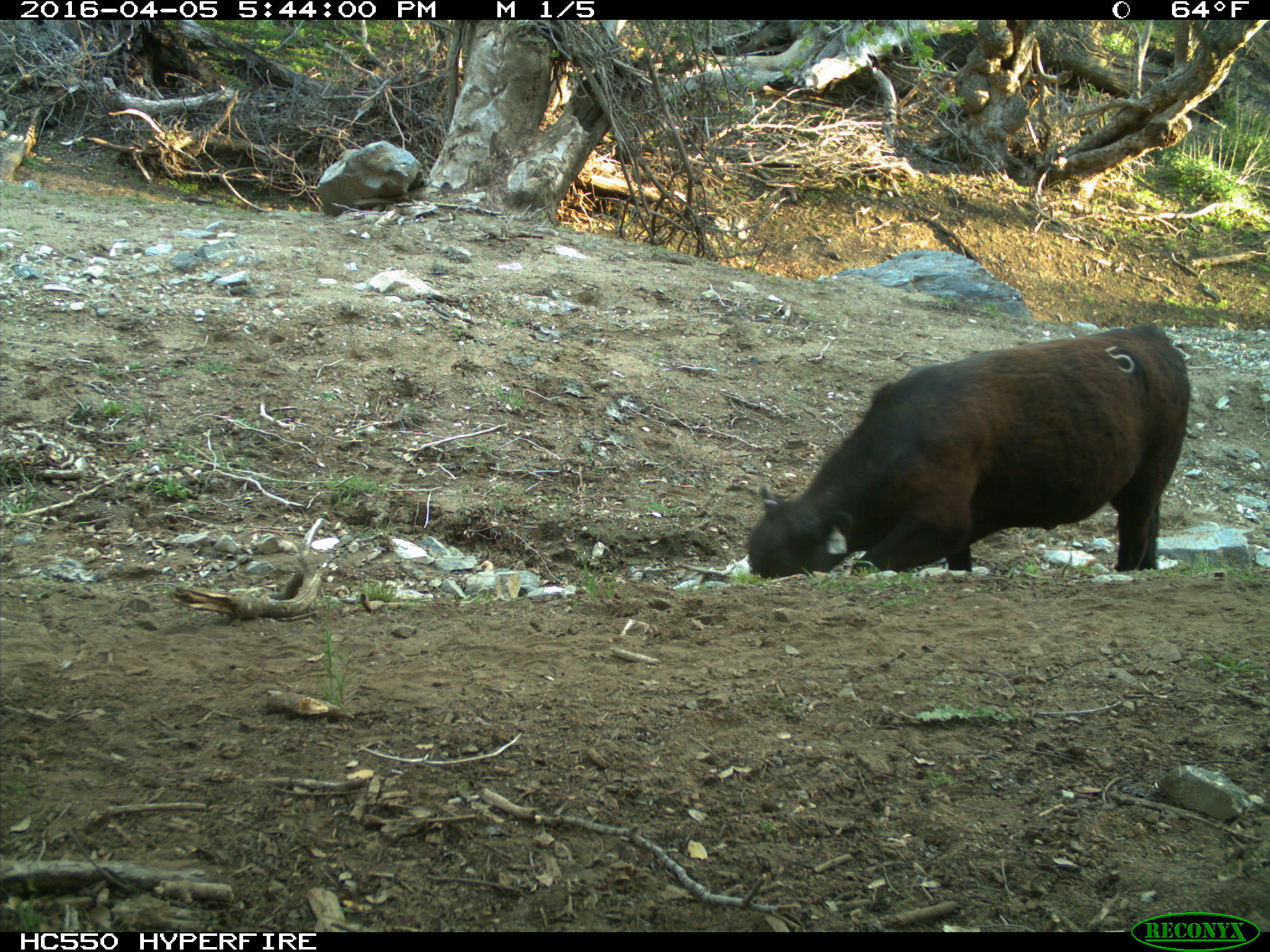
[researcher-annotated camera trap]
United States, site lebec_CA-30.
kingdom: Animalia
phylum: Chordata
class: Mammalia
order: Artiodactyla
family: Bovidae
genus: Bos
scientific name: Bos taurus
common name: domestic cow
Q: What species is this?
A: Bos taurus (domestic cow).